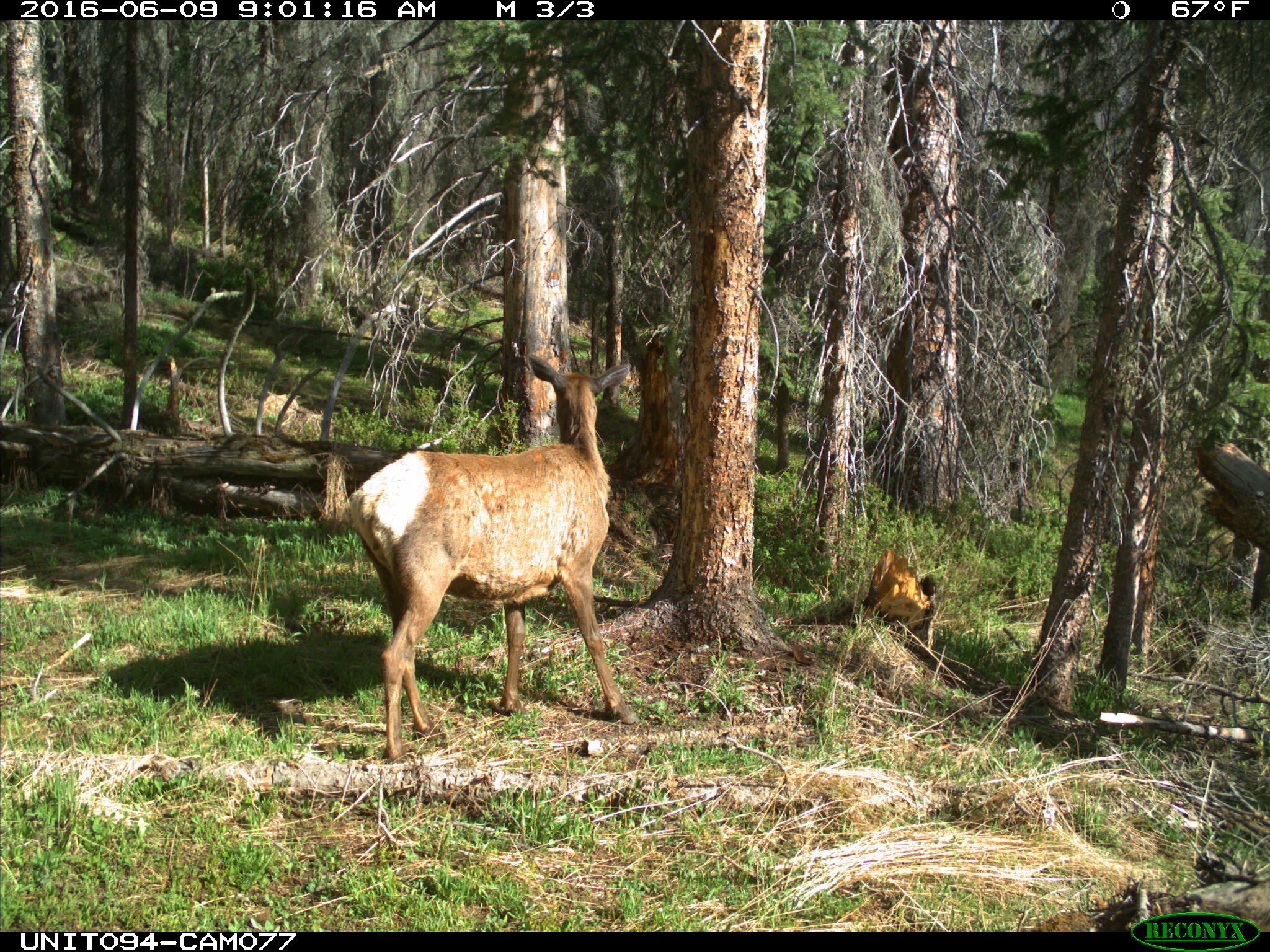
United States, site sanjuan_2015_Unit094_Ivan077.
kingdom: Animalia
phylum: Chordata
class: Mammalia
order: Artiodactyla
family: Cervidae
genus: Cervus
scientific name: Cervus elaphus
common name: red deer